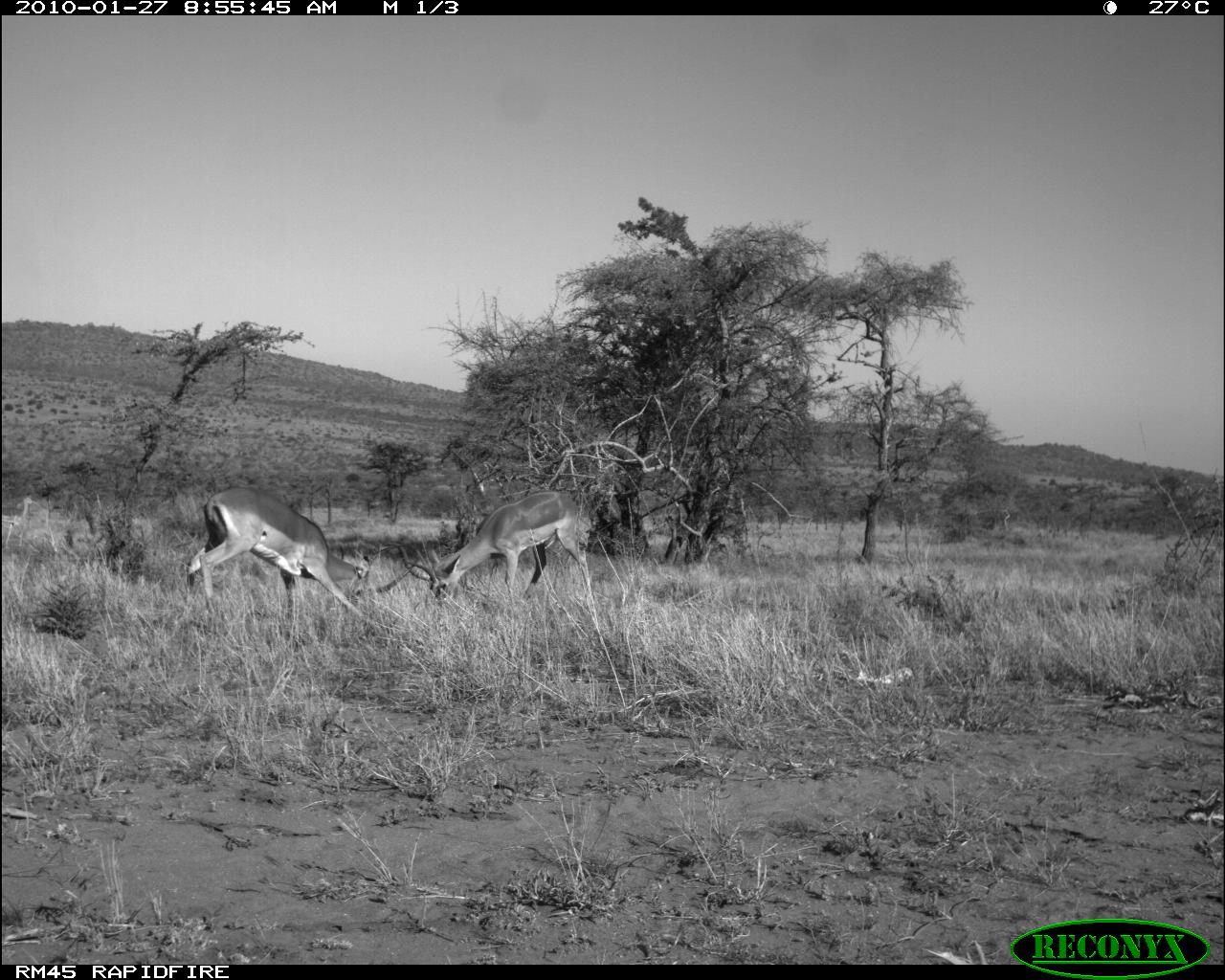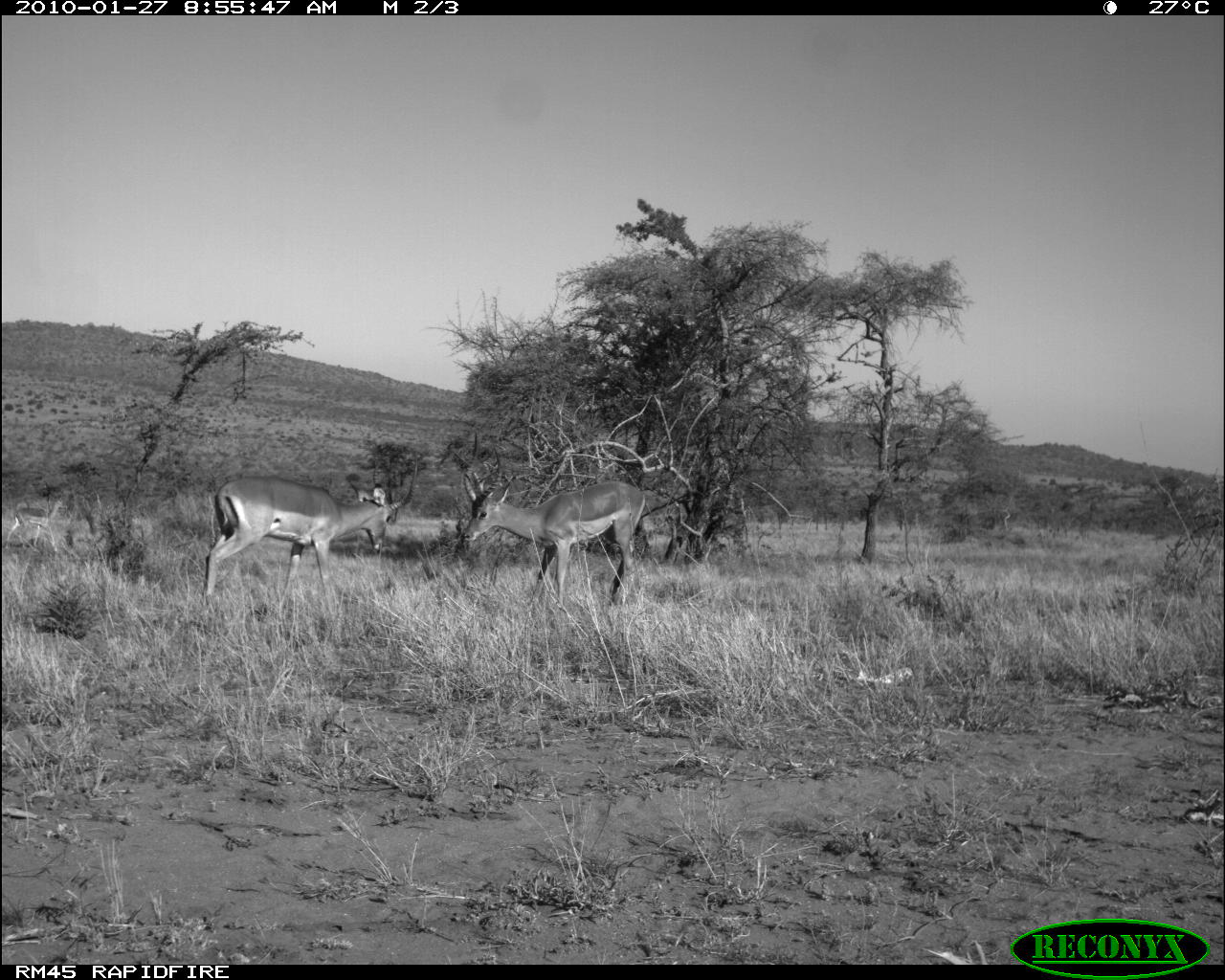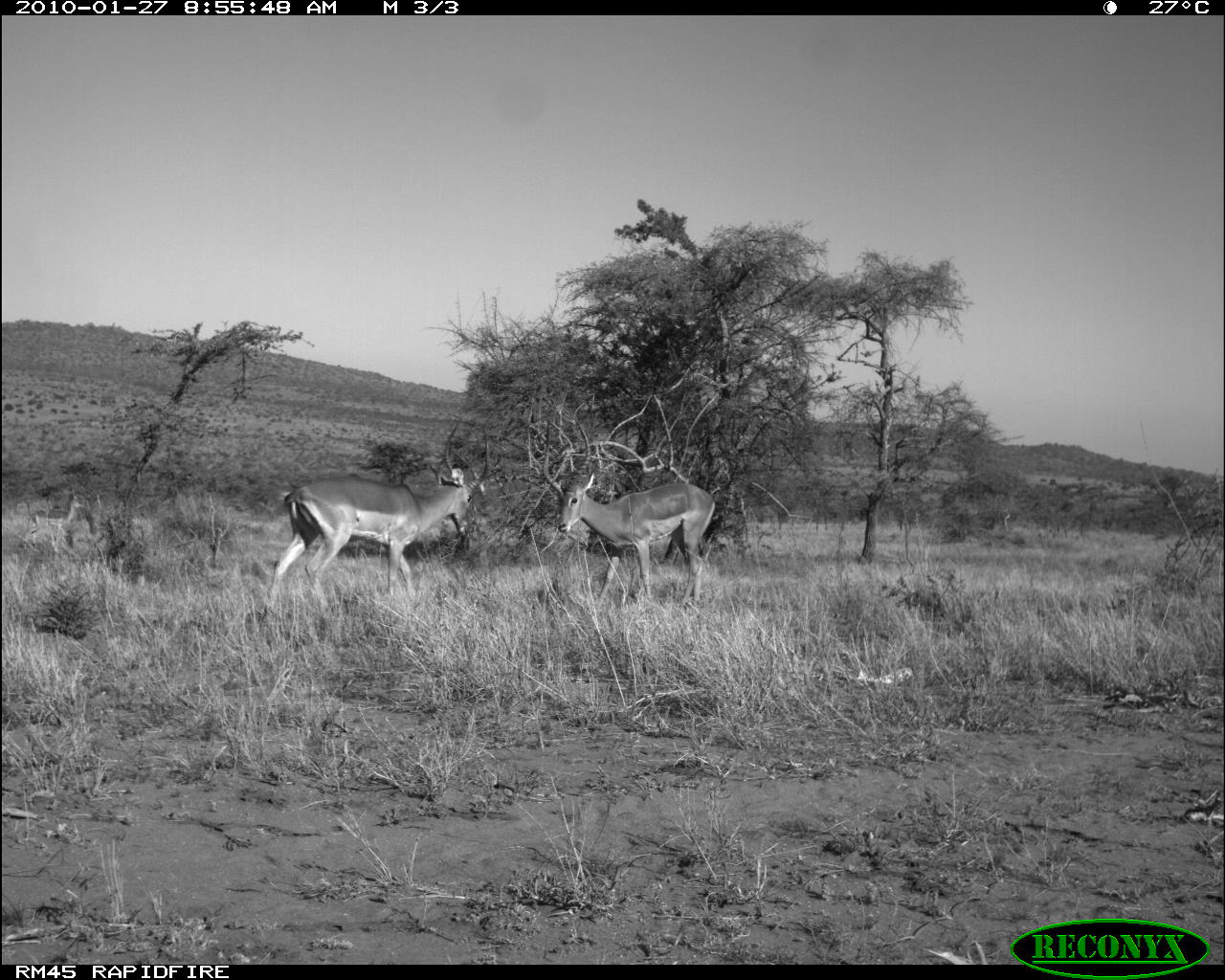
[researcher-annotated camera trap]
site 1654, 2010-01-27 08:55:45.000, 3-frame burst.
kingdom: Animalia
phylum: Chordata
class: Mammalia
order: Artiodactyla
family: Bovidae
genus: Aepyceros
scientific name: Aepyceros melampus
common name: impala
Aepyceros melampus (impala), count 3.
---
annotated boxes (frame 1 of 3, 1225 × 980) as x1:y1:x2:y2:
aepyceros melampus: 185:486:422:621; 387:491:591:605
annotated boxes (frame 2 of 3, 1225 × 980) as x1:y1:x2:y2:
aepyceros melampus: 460:431:646:617; 202:459:418:618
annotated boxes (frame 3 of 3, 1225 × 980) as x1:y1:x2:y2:
aepyceros melampus: 269:421:489:609; 543:419:717:605; 24:488:84:545